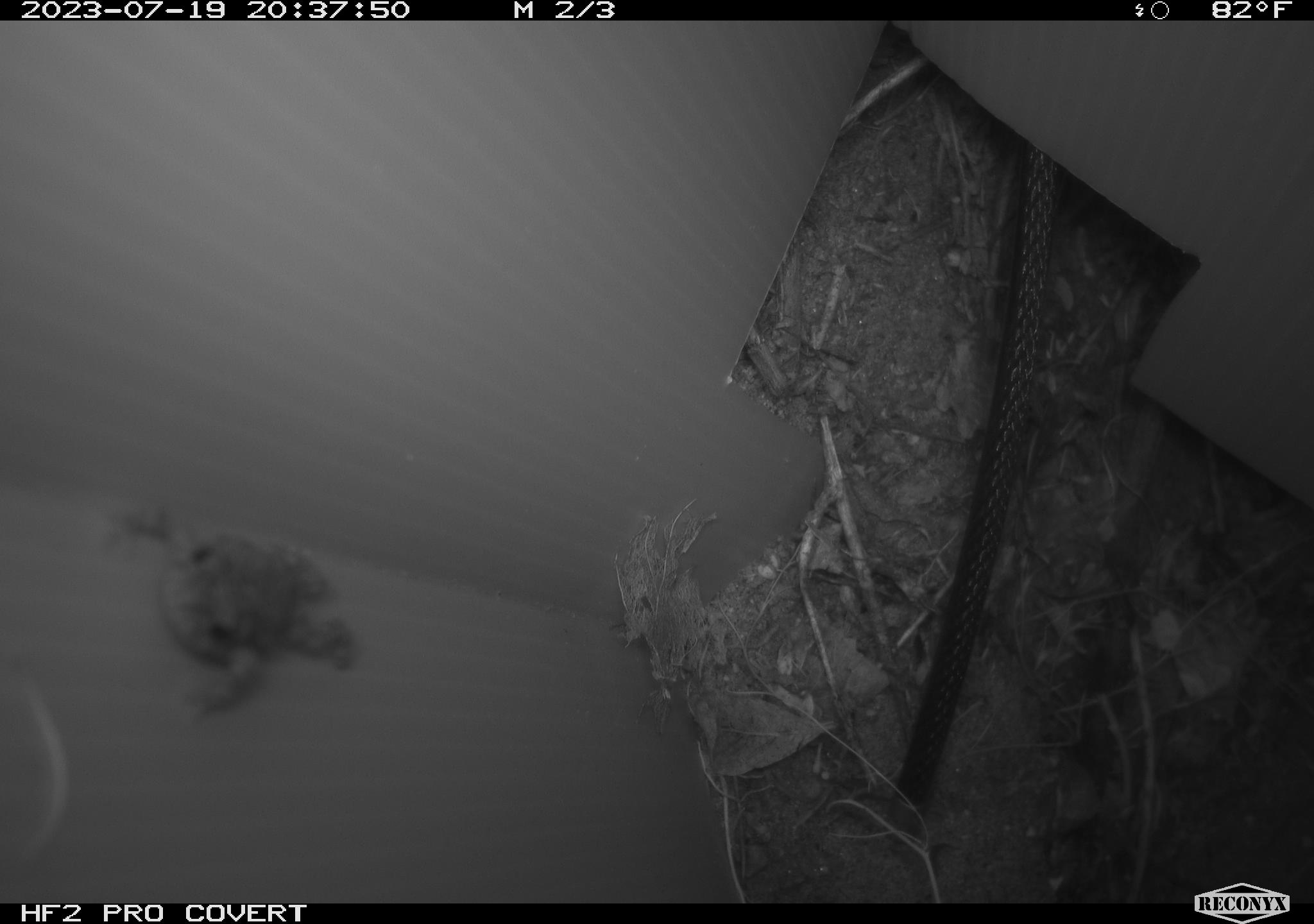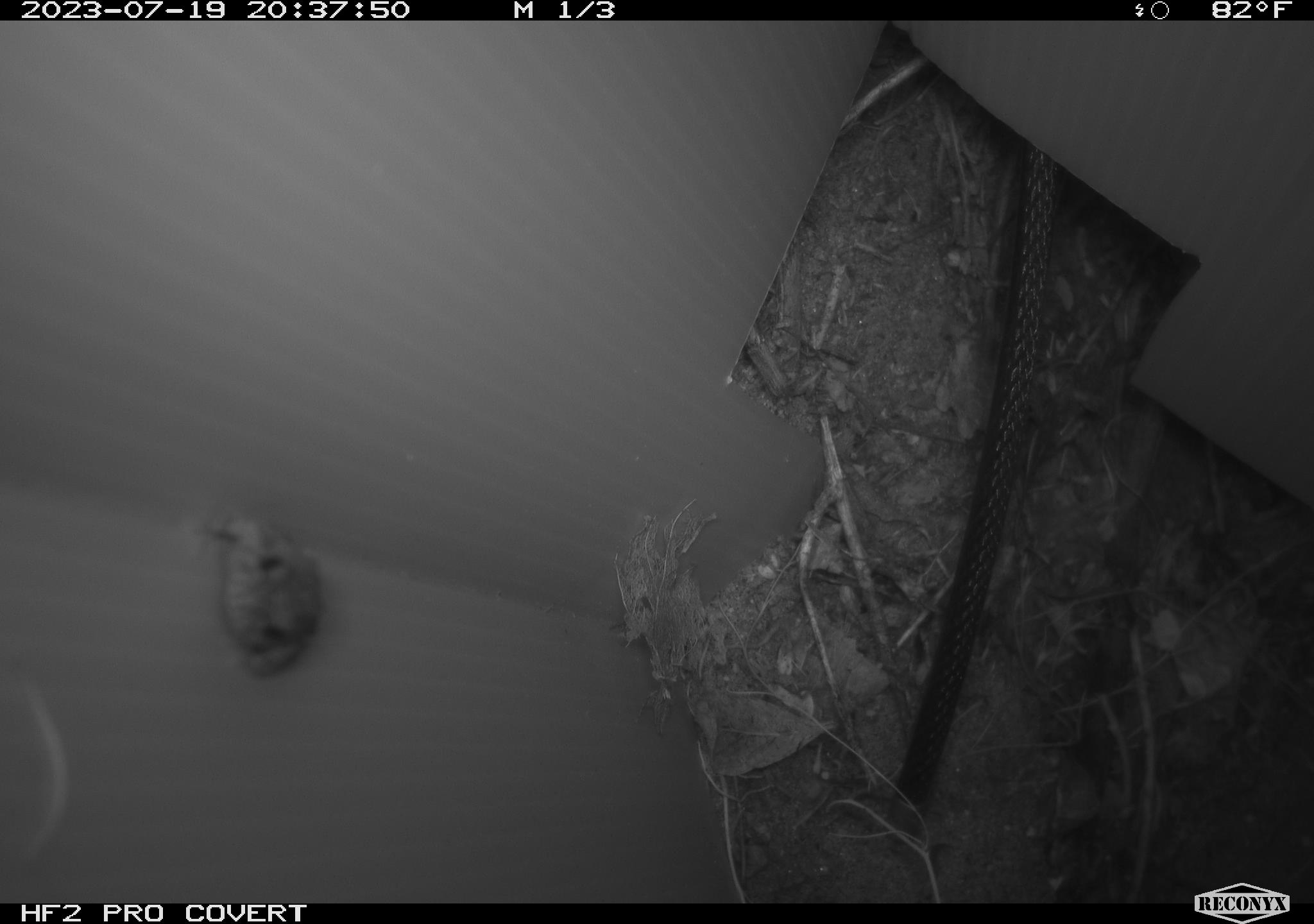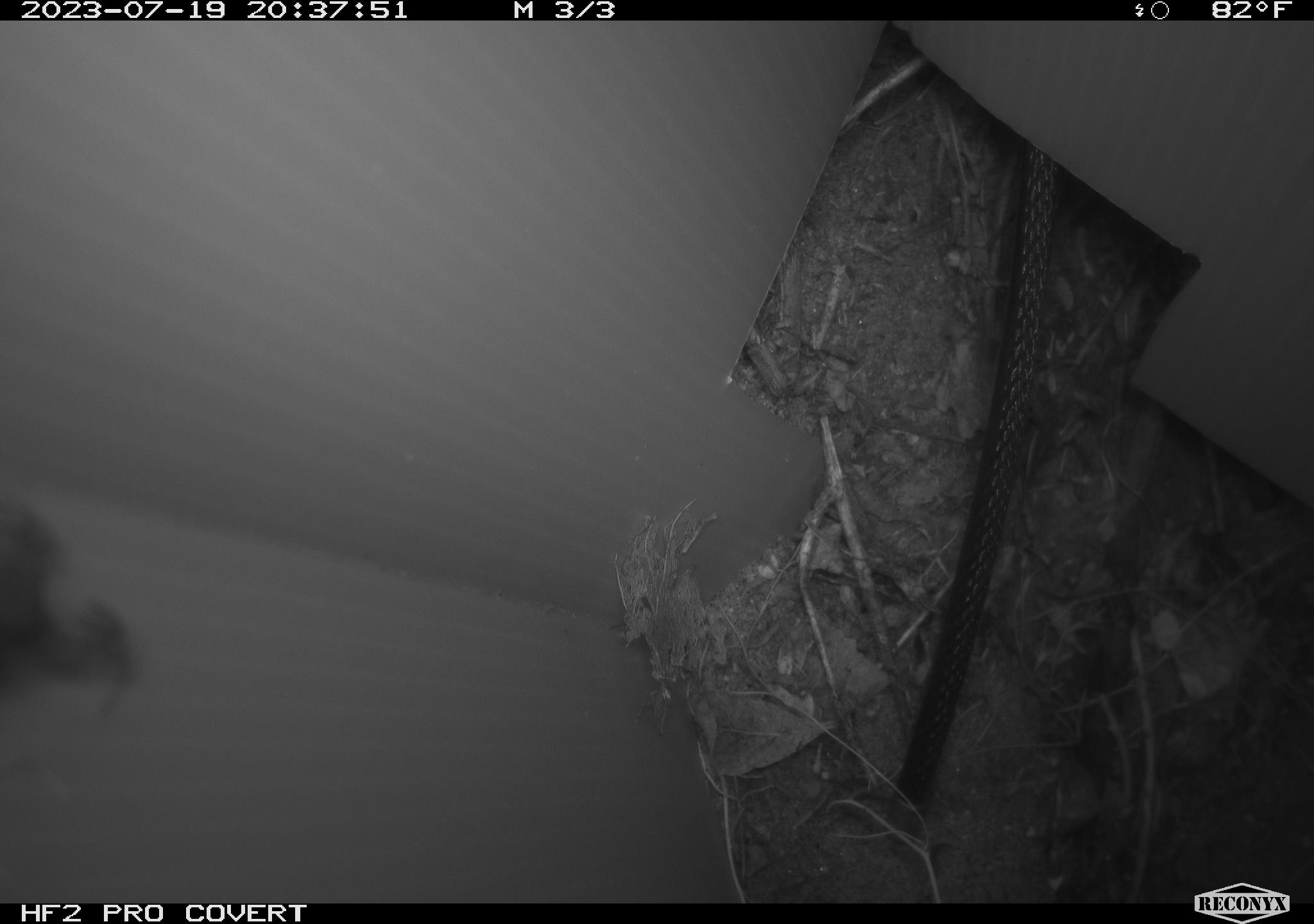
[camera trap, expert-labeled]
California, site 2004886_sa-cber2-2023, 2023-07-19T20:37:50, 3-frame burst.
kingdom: Animalia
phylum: Chordata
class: Amphibia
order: Anura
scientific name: Anura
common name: frogs